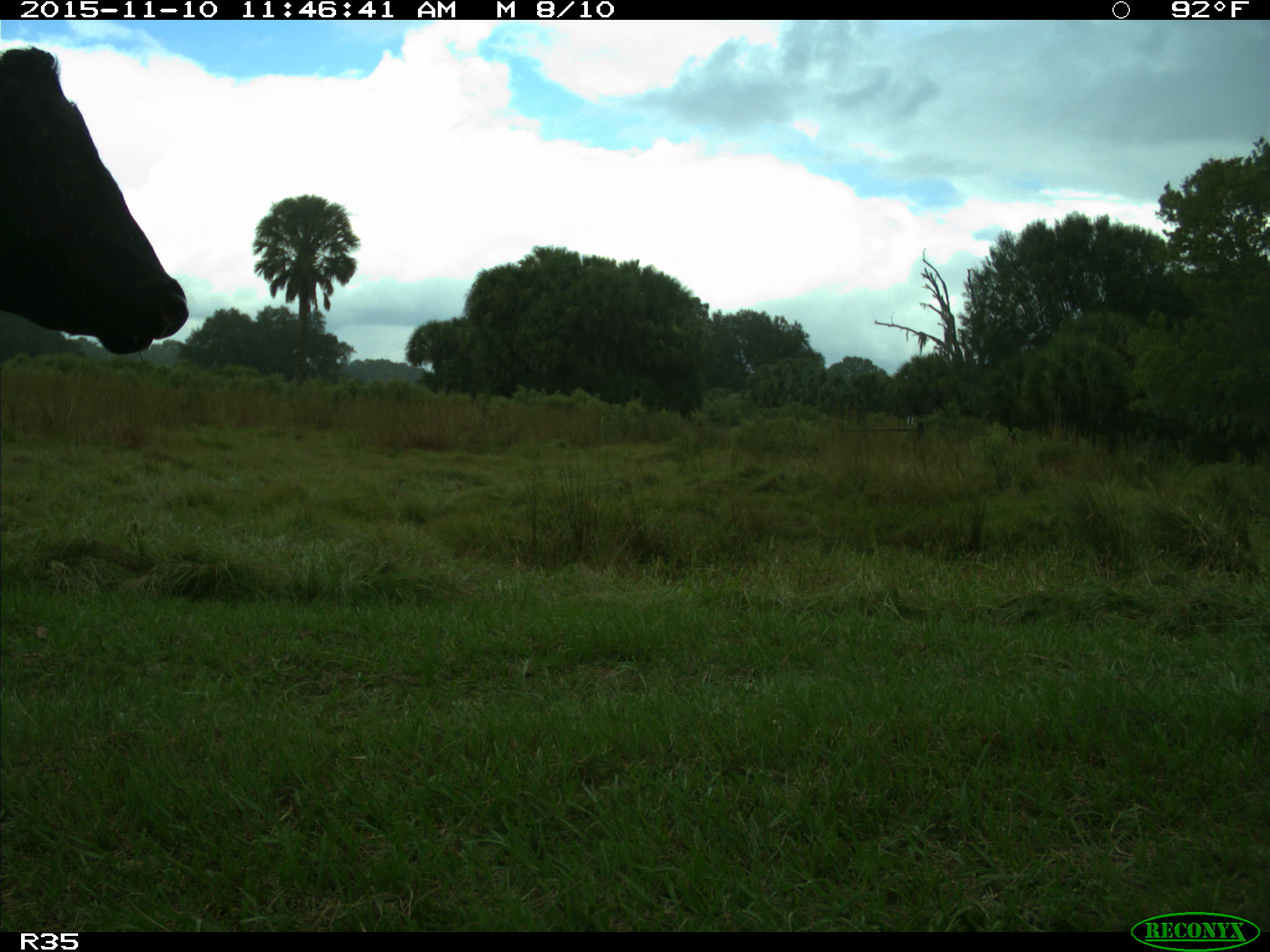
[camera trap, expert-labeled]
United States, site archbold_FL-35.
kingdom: Animalia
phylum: Chordata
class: Mammalia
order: Artiodactyla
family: Bovidae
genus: Bos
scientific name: Bos taurus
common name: domestic cow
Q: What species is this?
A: Bos taurus (domestic cow).